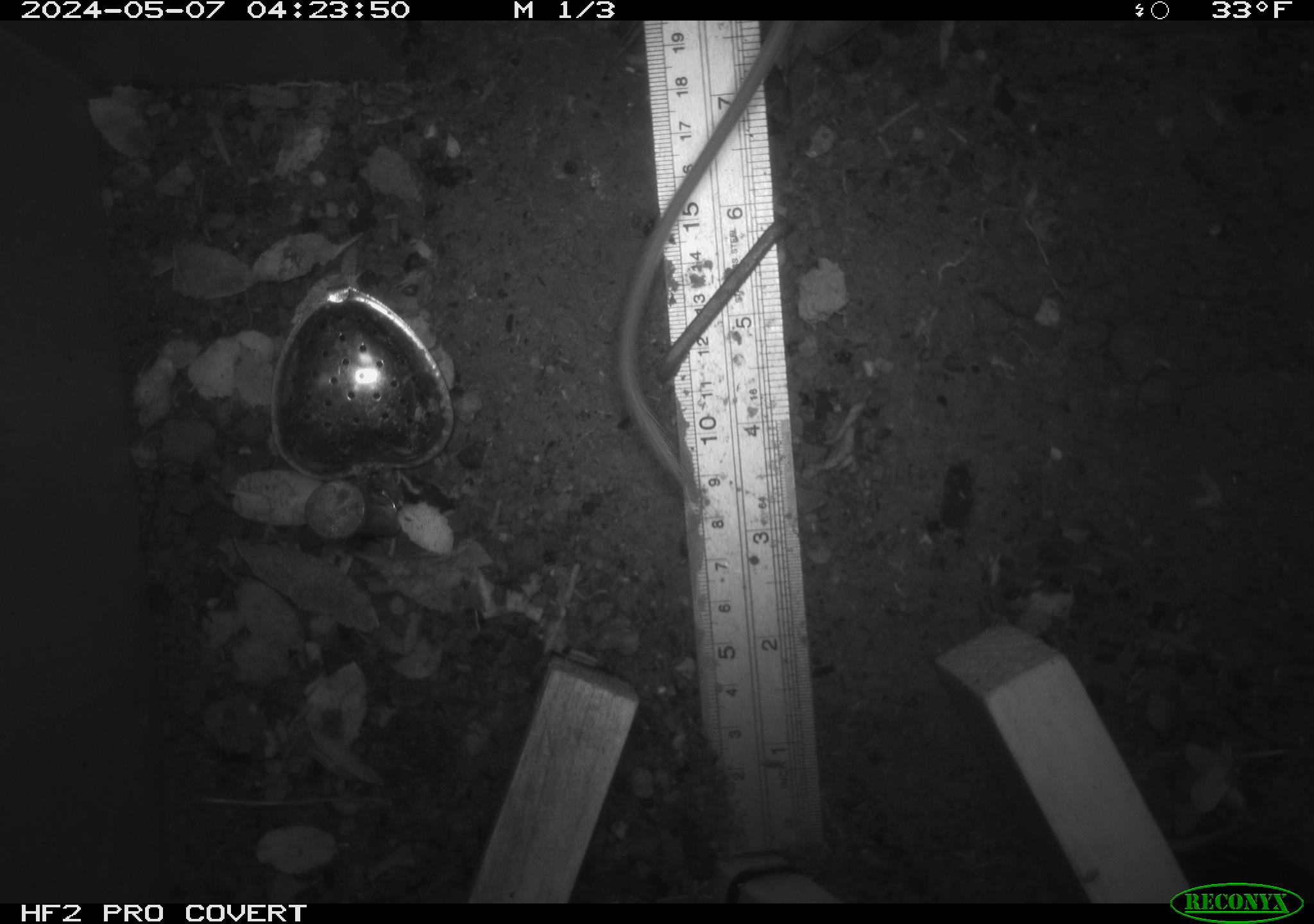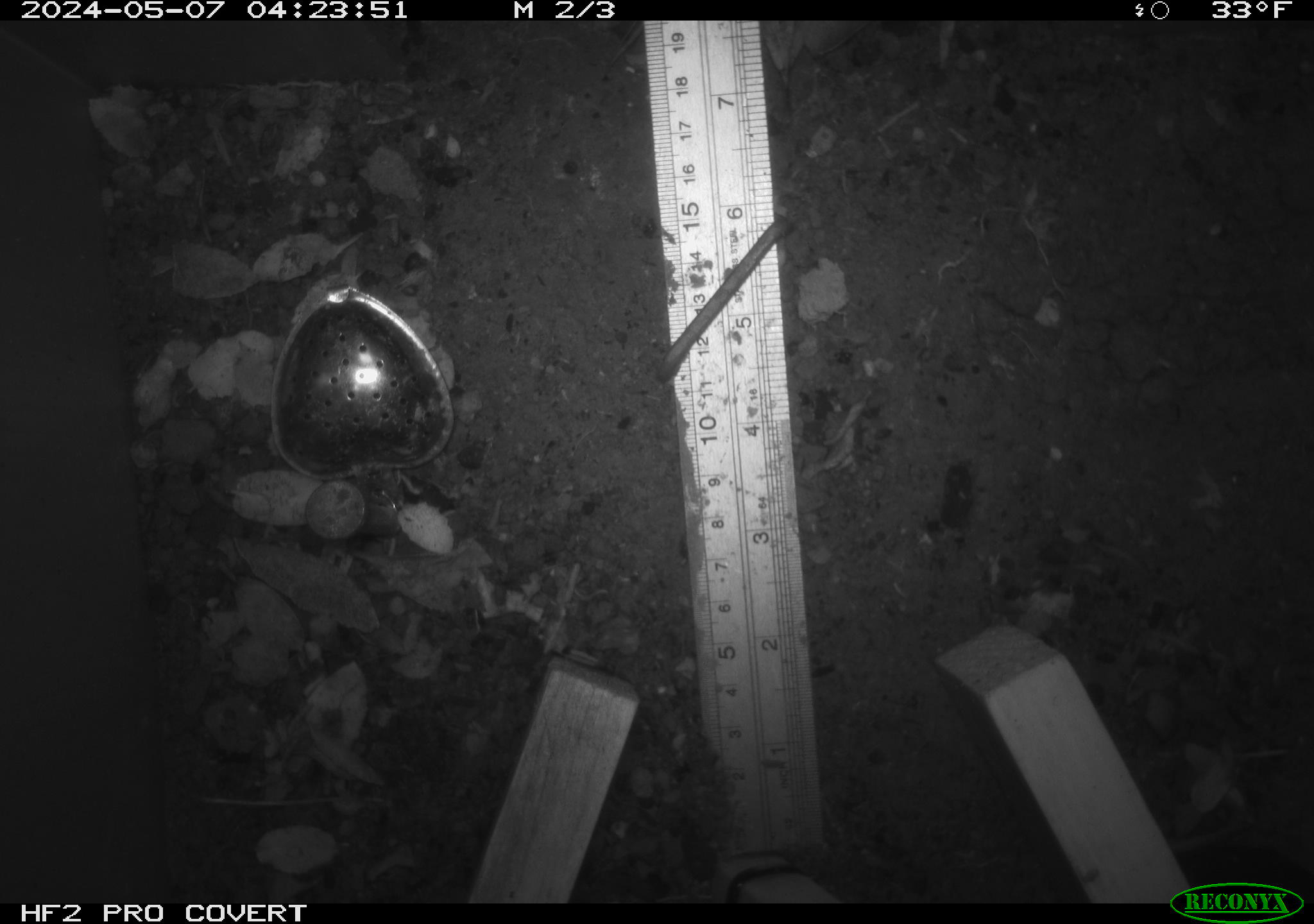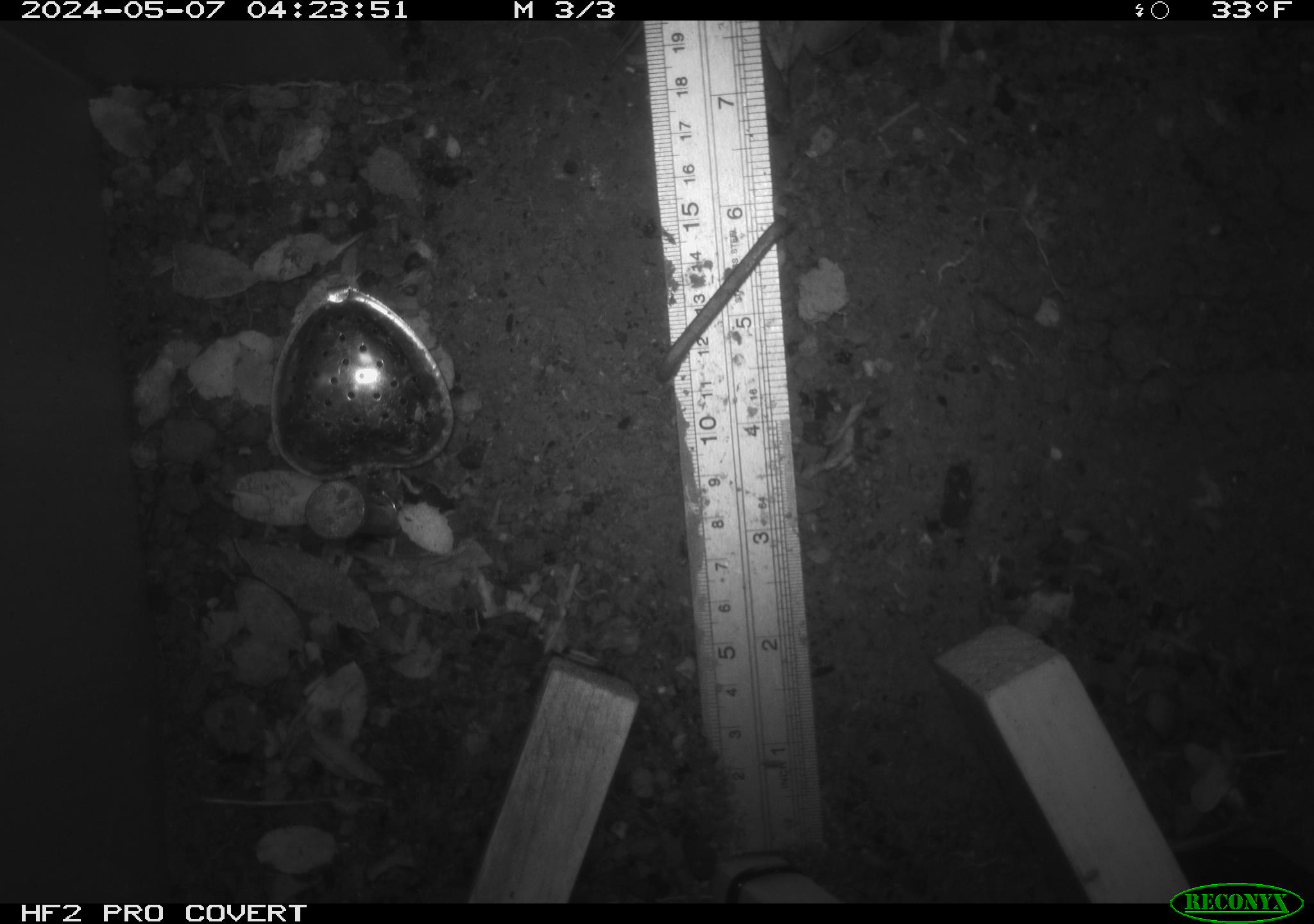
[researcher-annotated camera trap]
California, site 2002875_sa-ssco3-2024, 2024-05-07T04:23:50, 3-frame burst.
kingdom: Animalia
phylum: Chordata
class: Mammalia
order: Rodentia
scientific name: Rodentia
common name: rodent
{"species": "rodent (Rodentia)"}